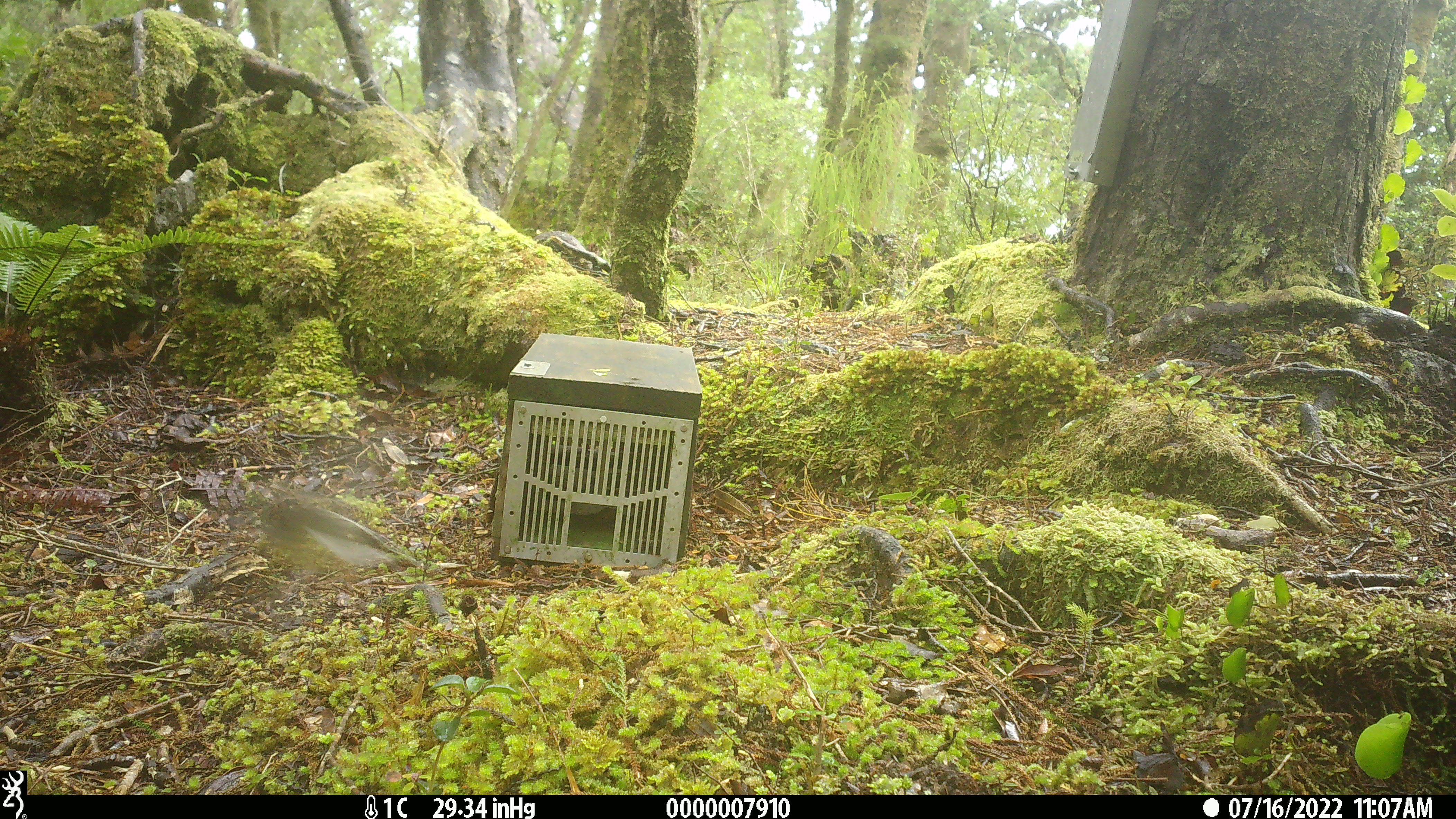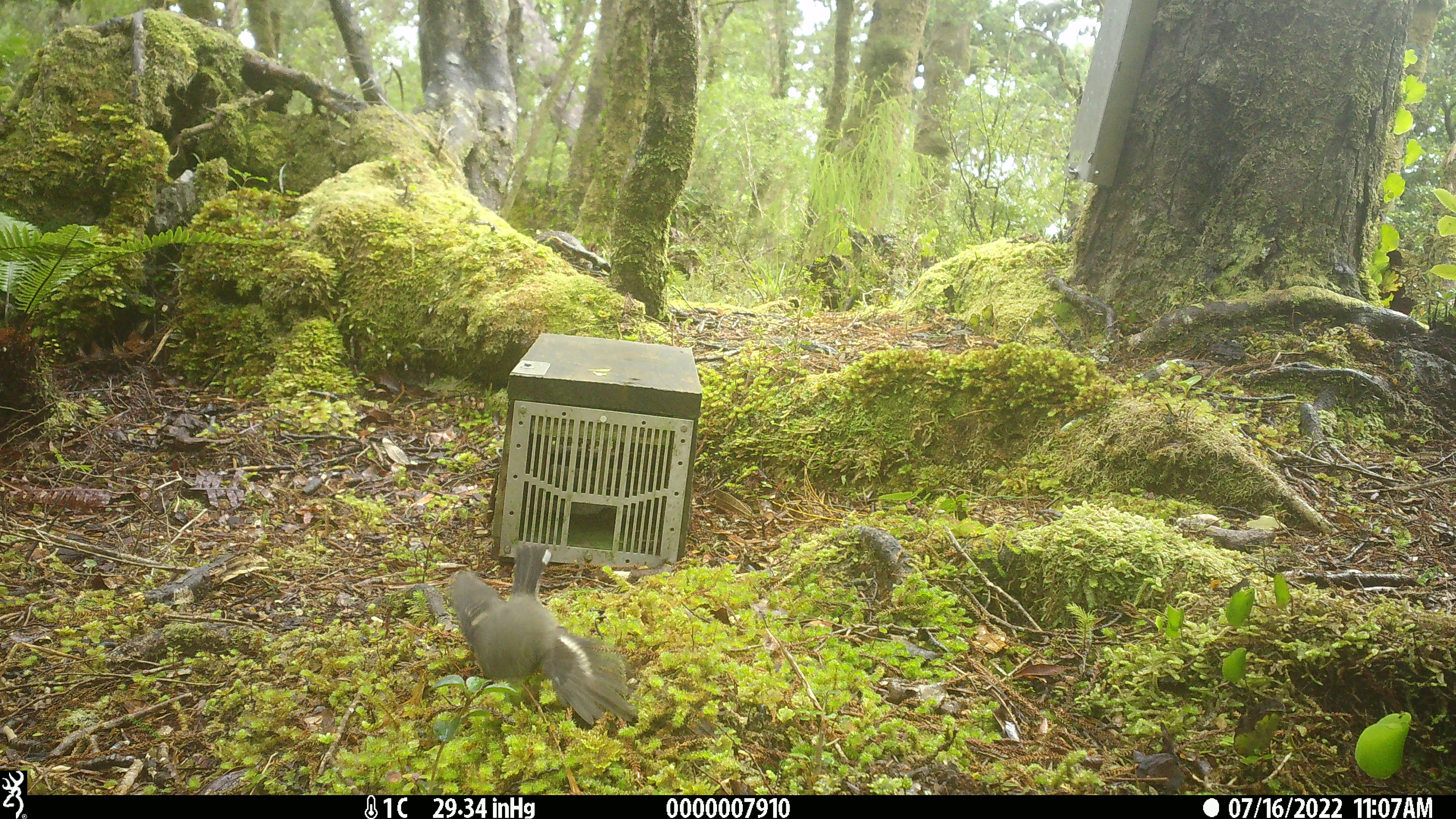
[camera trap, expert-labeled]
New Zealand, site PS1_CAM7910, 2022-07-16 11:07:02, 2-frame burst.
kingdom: Animalia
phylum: Chordata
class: Aves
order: Passeriformes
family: Petroicidae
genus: Petroica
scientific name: Petroica macrocephala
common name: tomtit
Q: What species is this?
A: Tomtit (Petroica macrocephala).